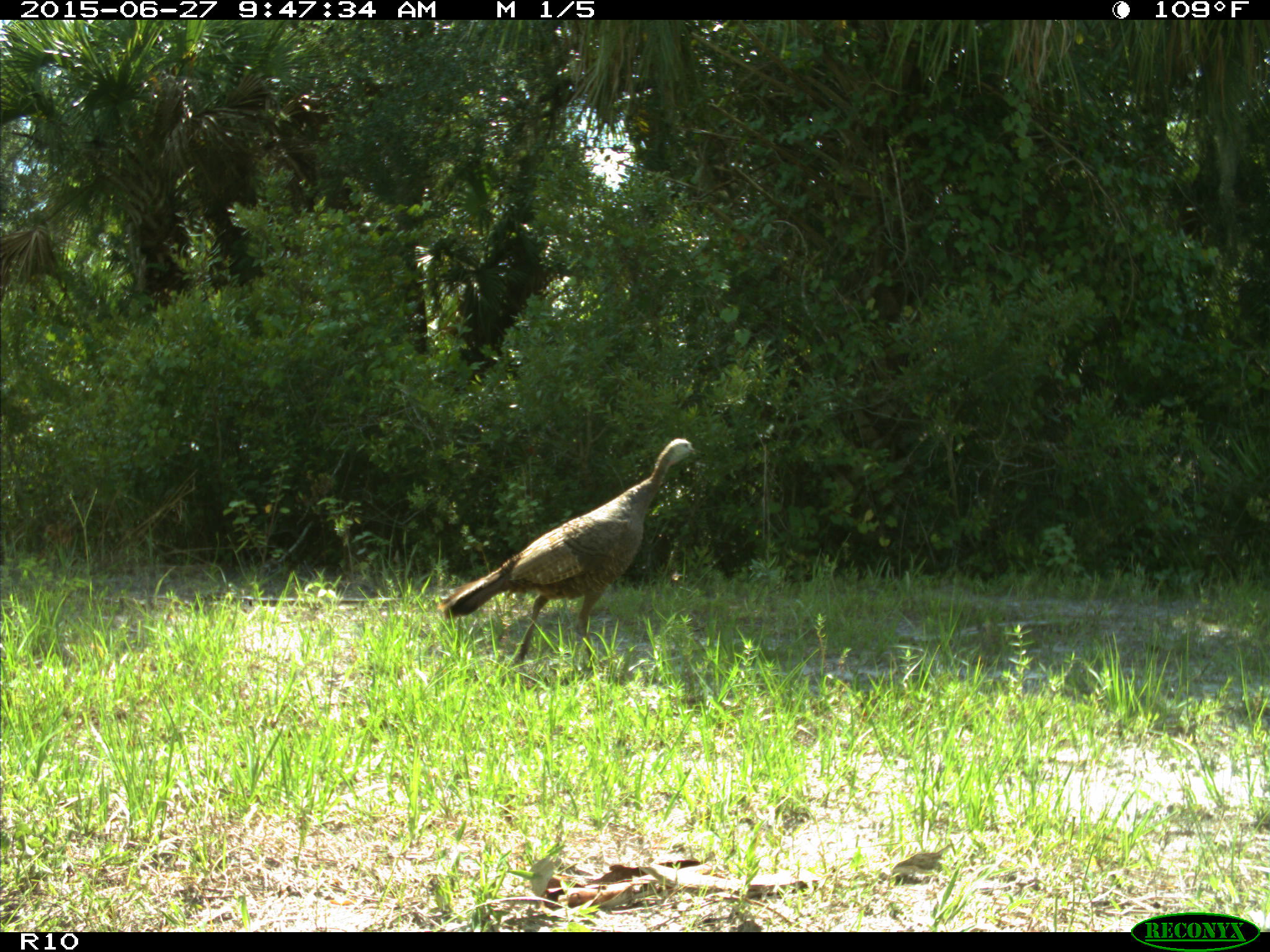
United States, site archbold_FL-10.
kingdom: Animalia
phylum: Chordata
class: Aves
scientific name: Aves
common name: birds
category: unidentified bird